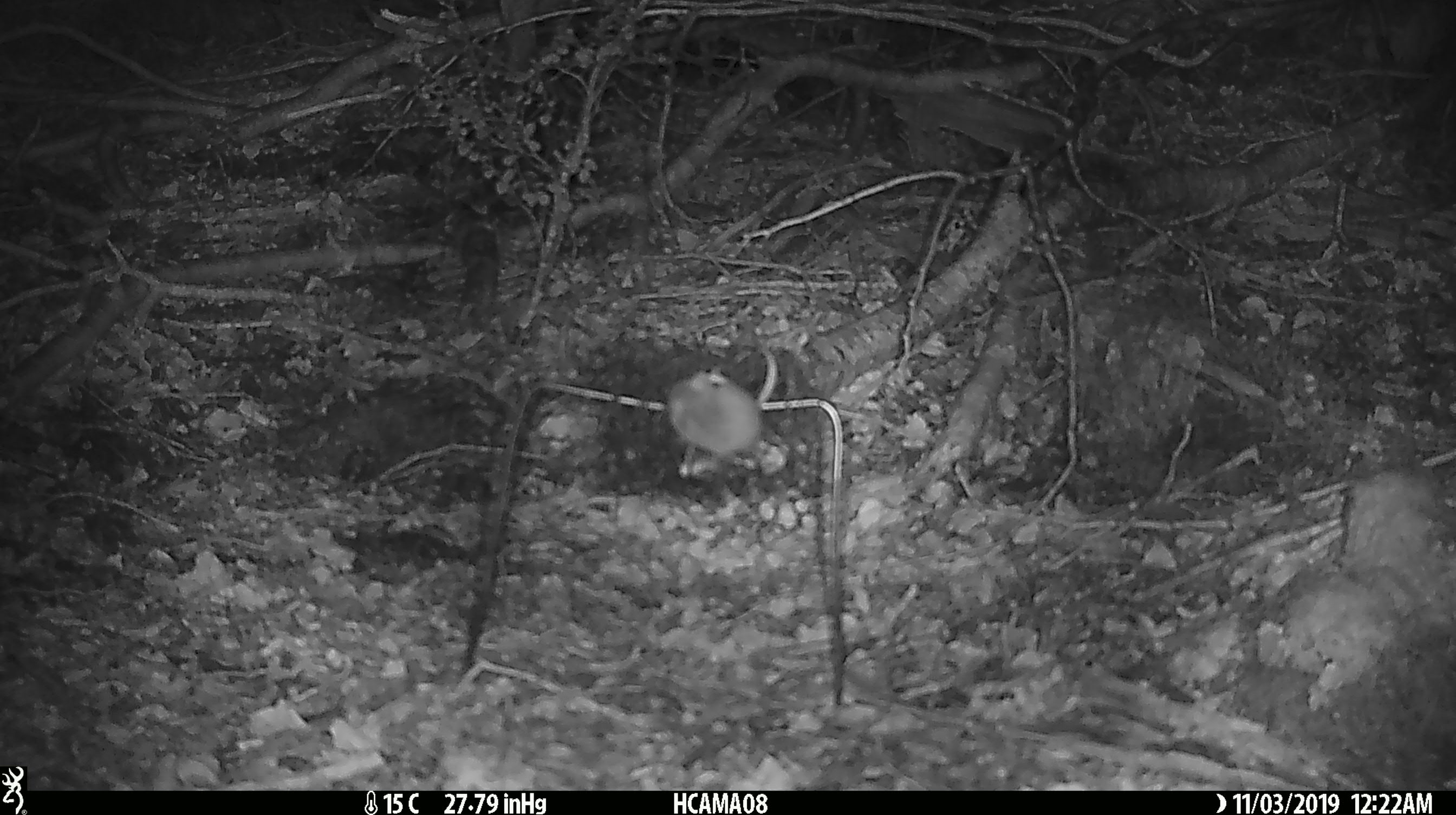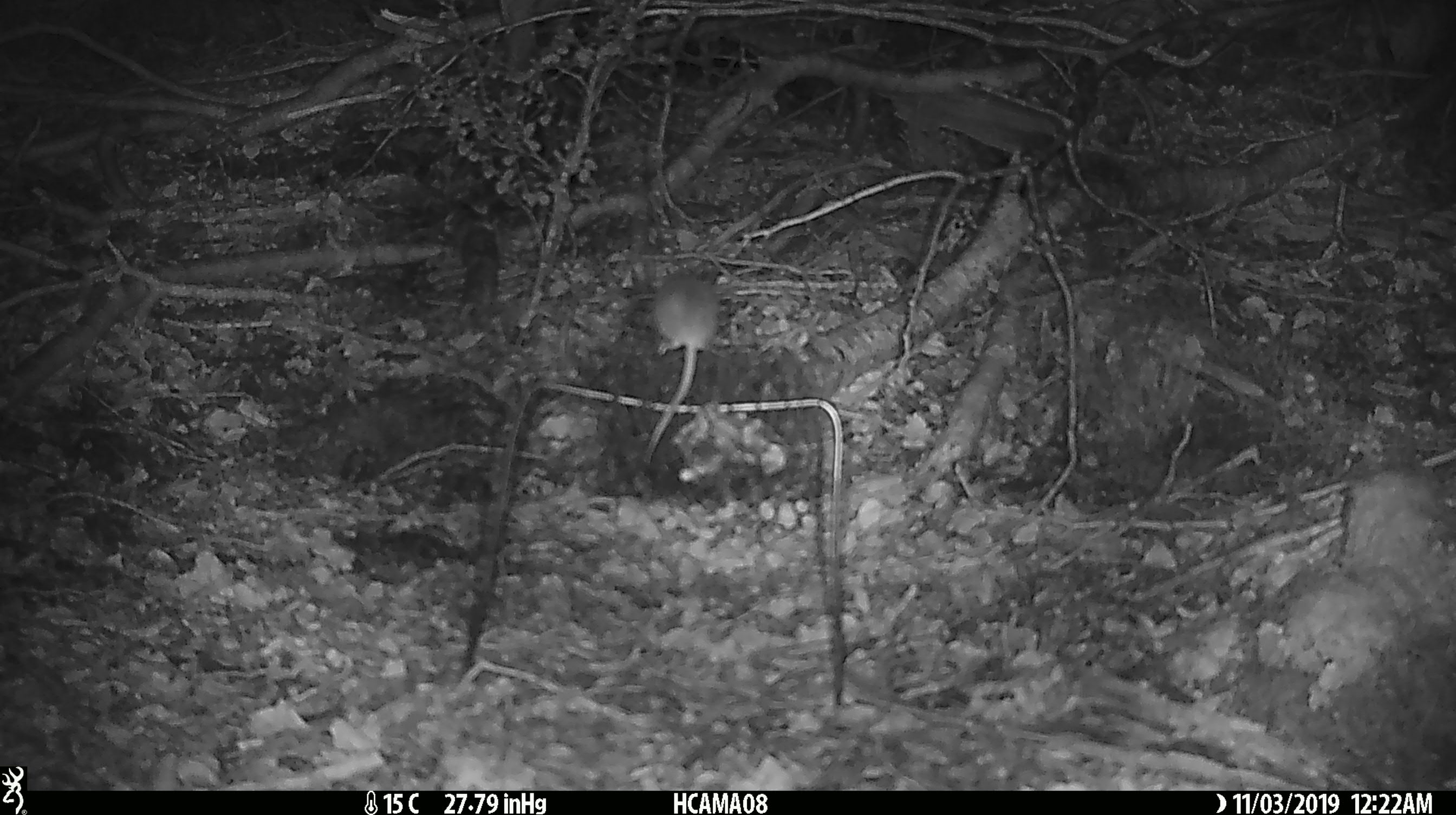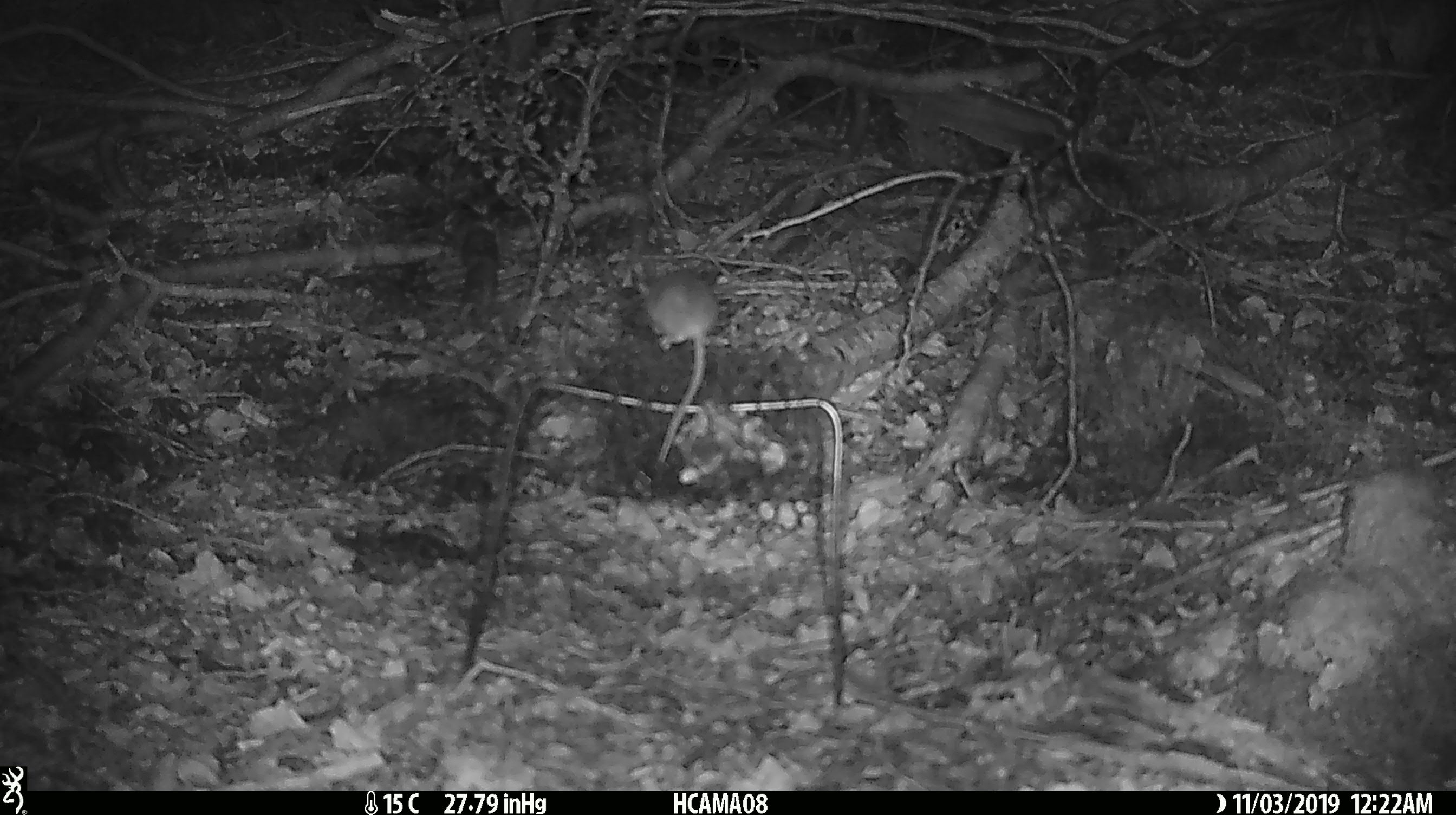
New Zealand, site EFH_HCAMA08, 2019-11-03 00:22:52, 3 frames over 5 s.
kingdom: Animalia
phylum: Chordata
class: Mammalia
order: Rodentia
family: Muridae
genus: Mus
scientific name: Mus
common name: mouse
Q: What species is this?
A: Mouse (Mus).